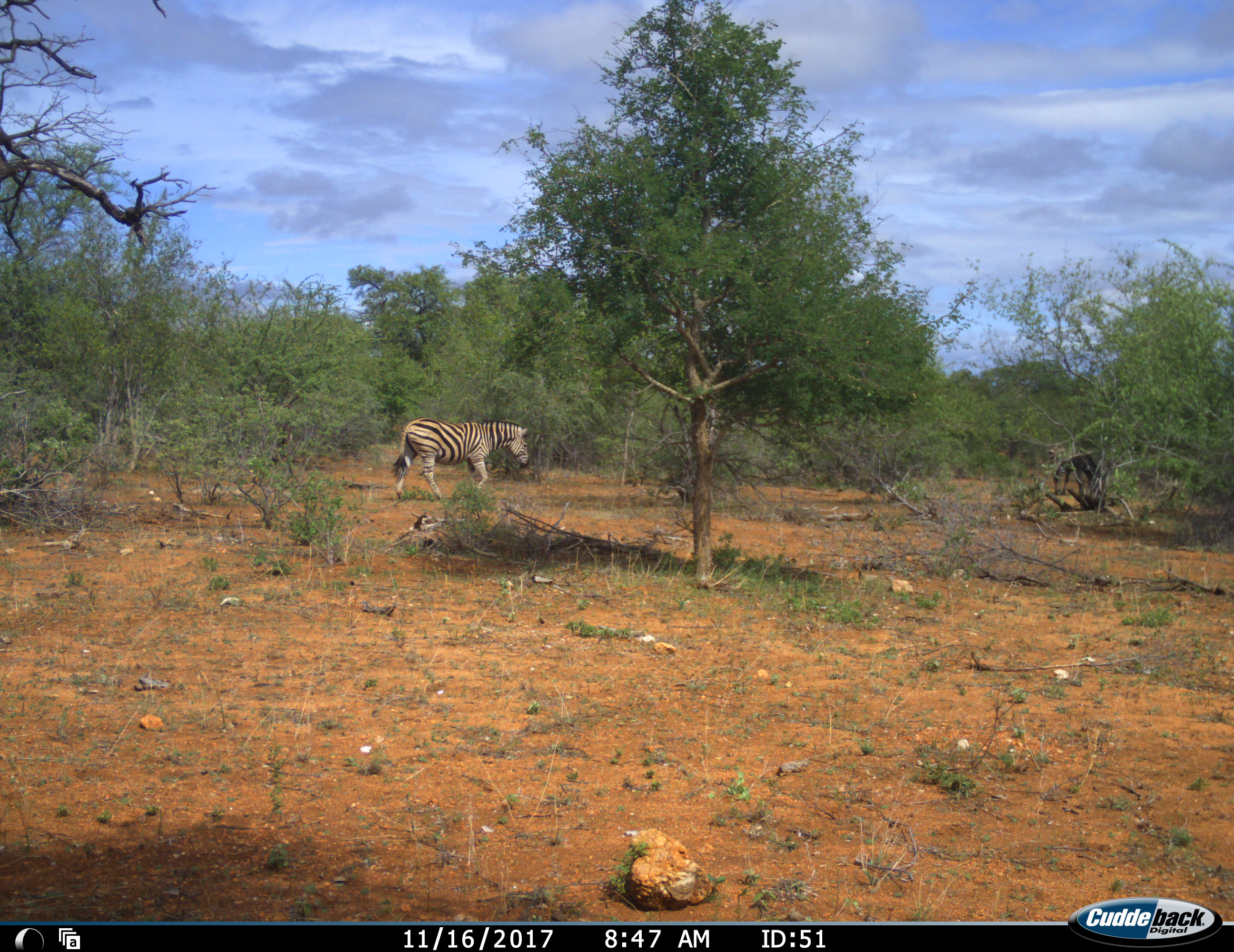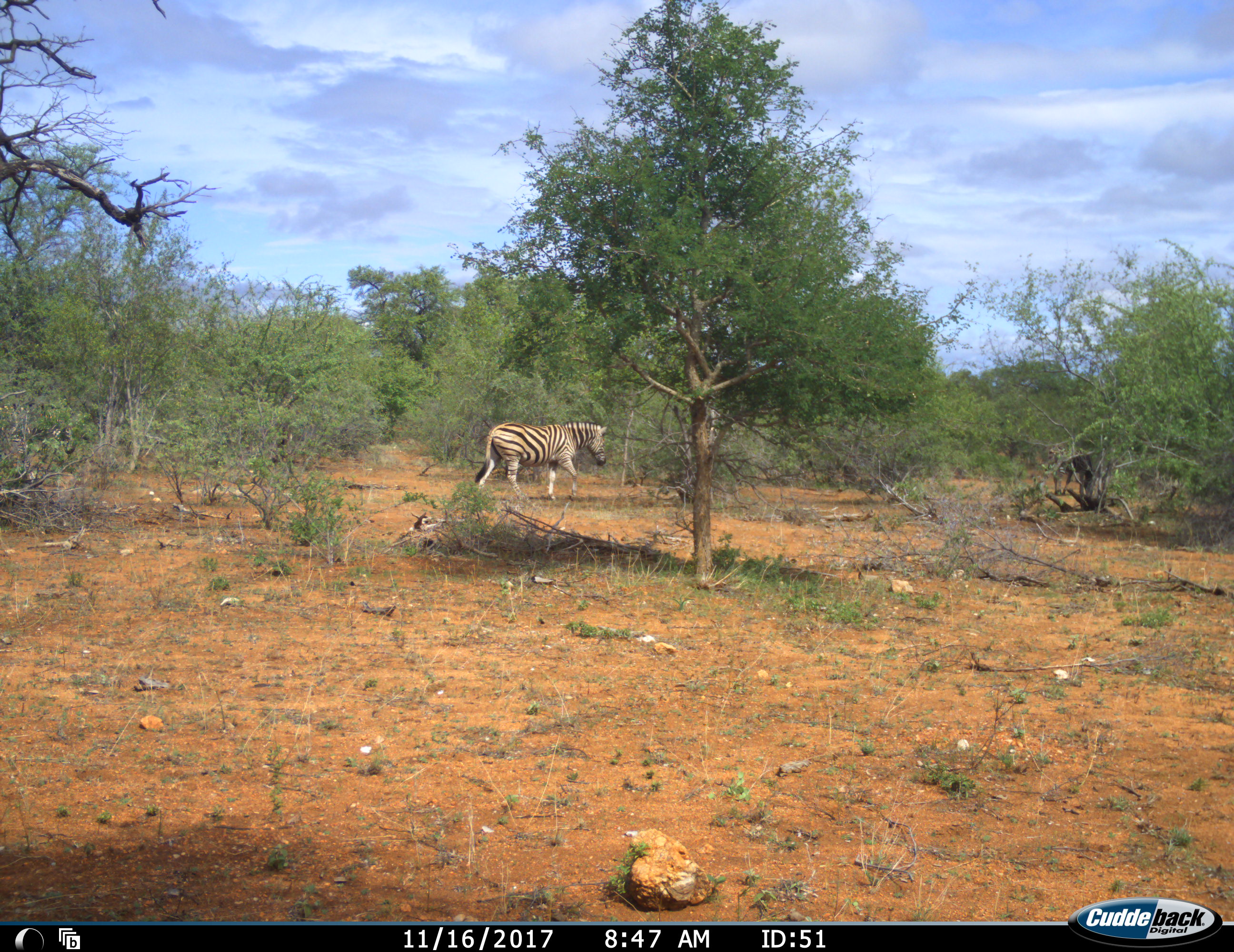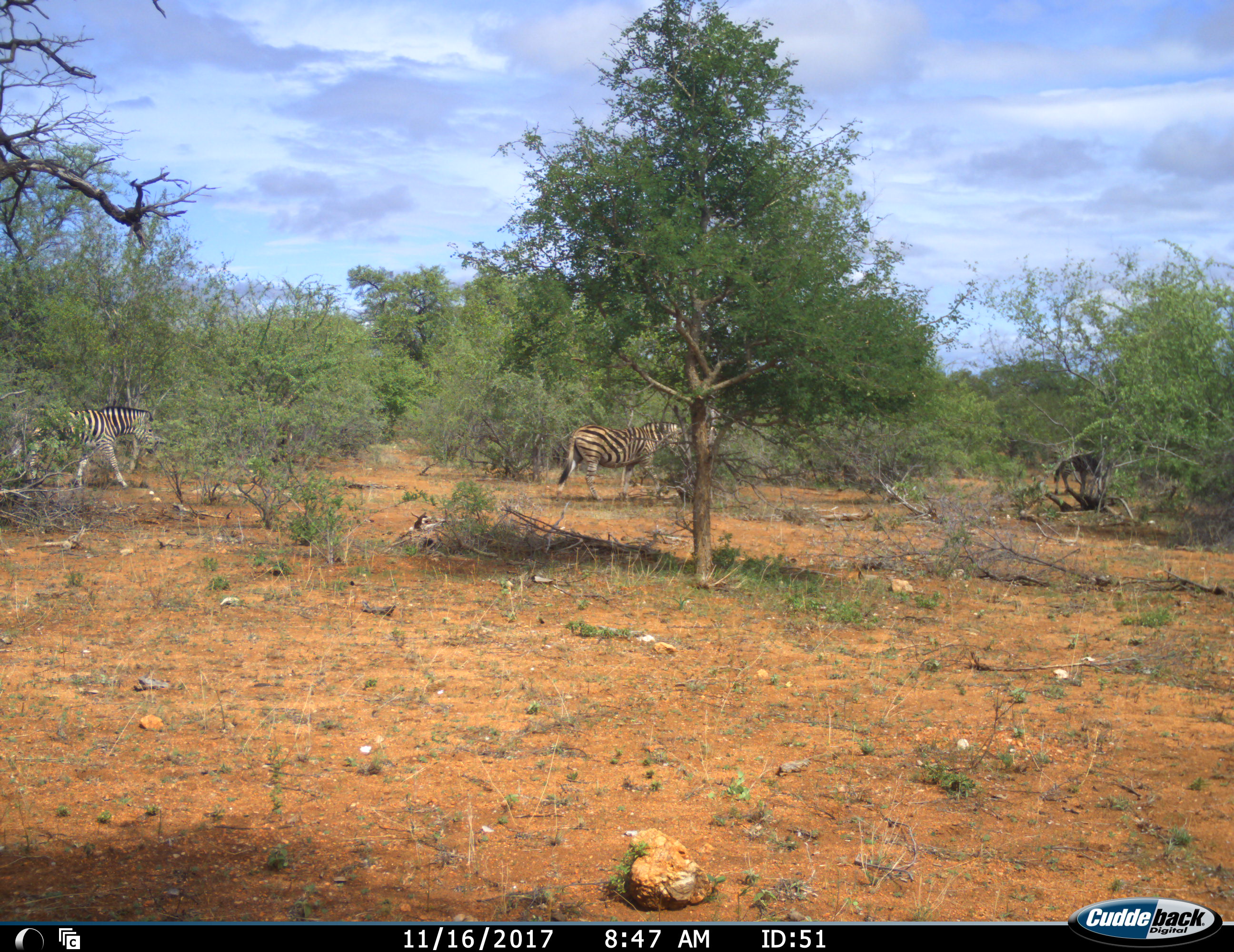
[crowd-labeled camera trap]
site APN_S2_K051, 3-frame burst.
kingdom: Animalia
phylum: Chordata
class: Mammalia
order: Perissodactyla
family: Equidae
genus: Equus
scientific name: Equus quagga burchellii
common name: burchell's zebra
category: zebraburchells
Zebraburchells (burchell's zebra) (Equus quagga burchellii), count 2. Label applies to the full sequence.